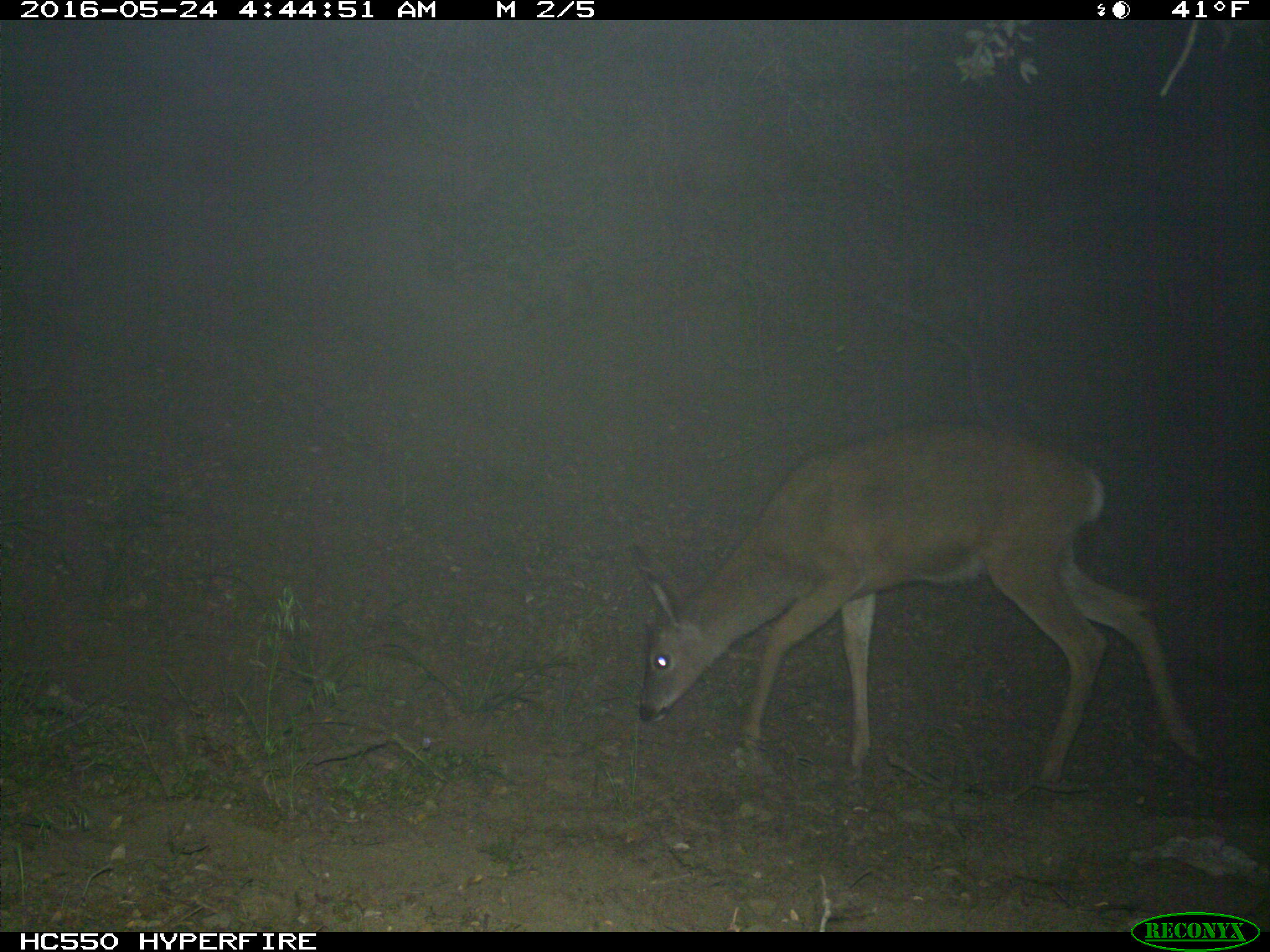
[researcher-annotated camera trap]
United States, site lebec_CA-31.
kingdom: Animalia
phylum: Chordata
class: Mammalia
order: Artiodactyla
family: Cervidae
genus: Odocoileus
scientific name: Odocoileus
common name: deer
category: unidentified deer